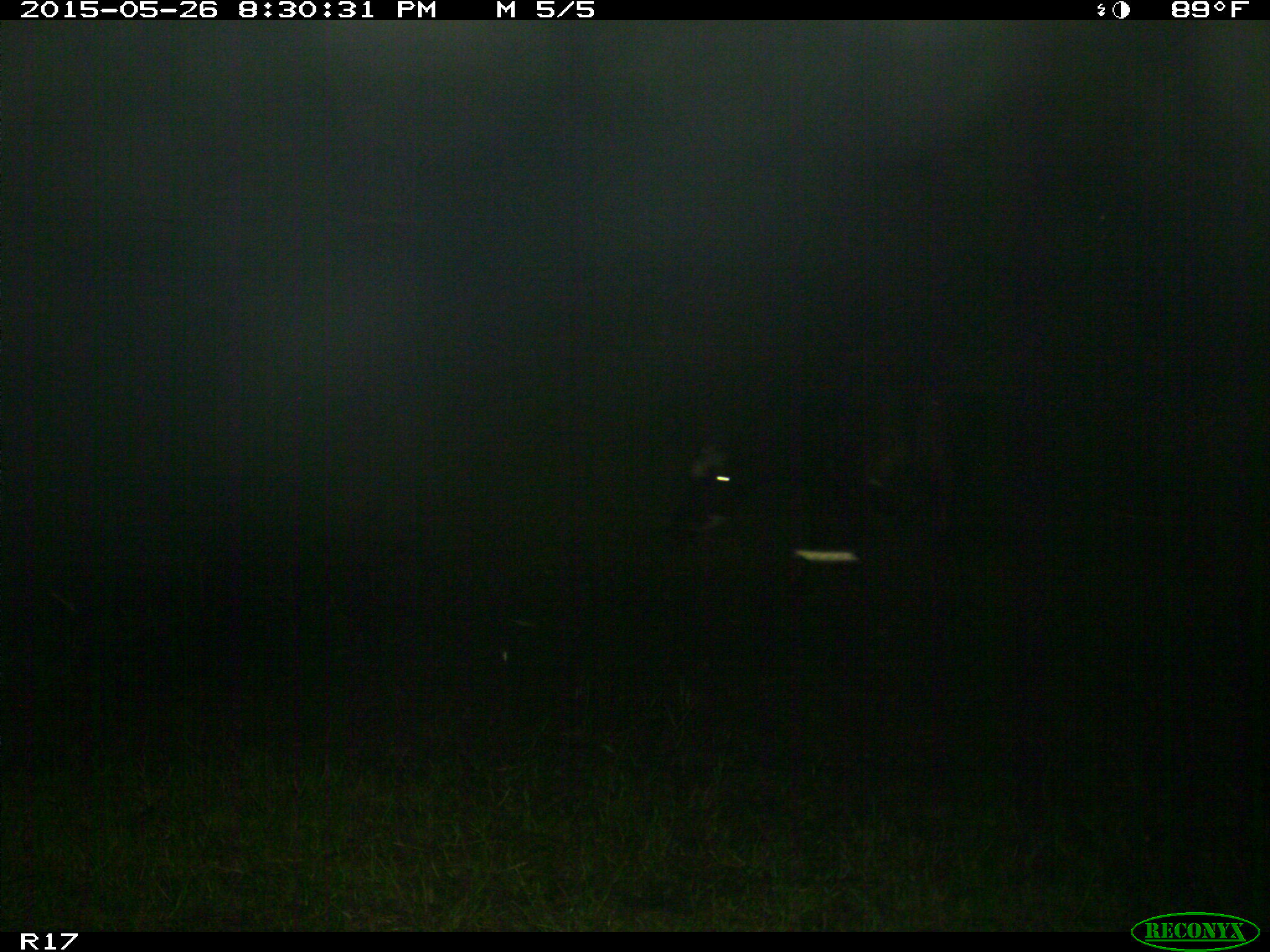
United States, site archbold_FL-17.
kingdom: Animalia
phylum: Chordata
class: Mammalia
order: Artiodactyla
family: Bovidae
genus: Bos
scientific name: Bos taurus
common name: domestic cow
Bos taurus (domestic cow).